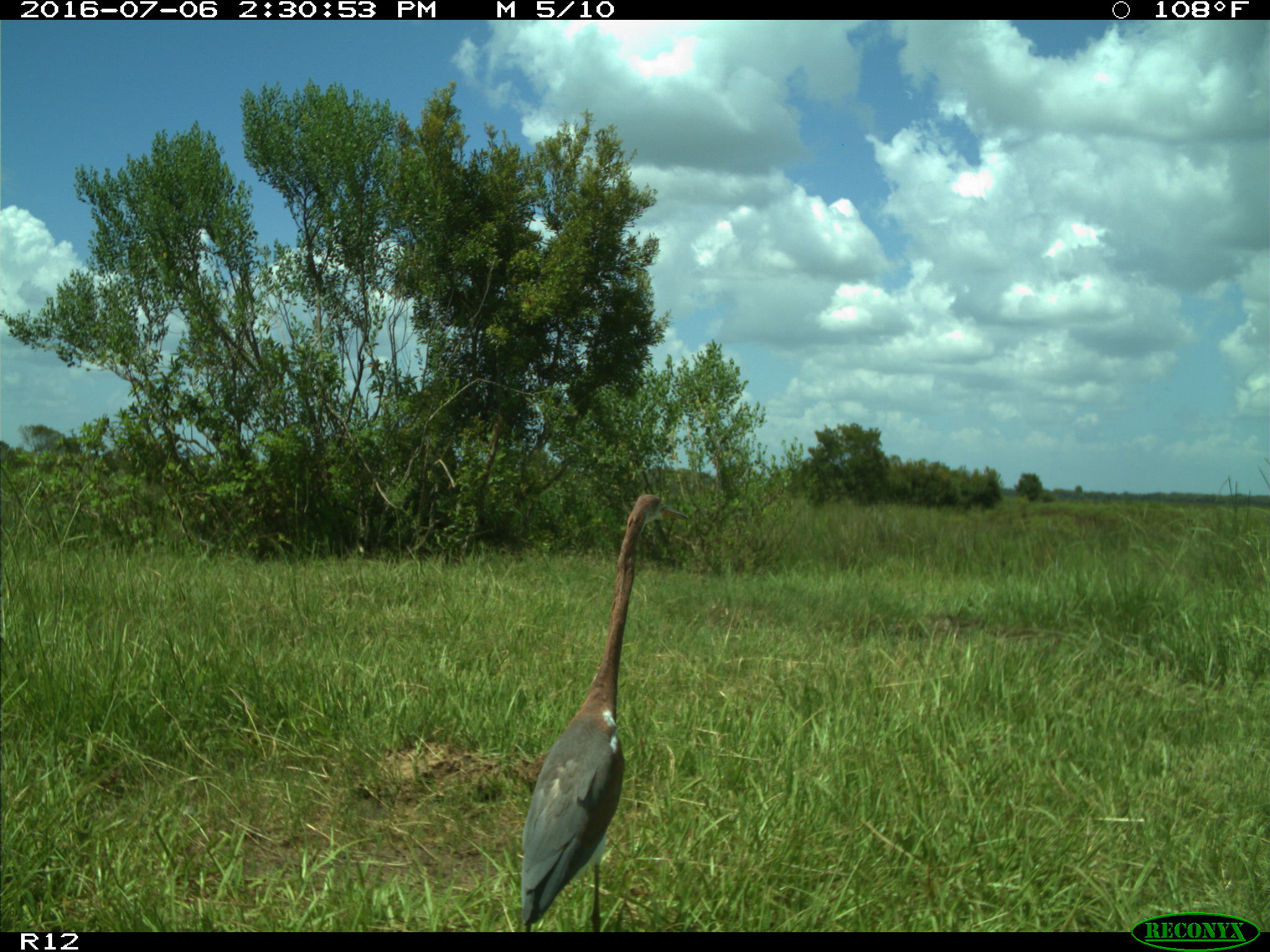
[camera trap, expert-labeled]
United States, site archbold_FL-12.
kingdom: Animalia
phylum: Chordata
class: Aves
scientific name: Aves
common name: birds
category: unidentified bird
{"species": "unidentified bird (birds) (Aves)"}